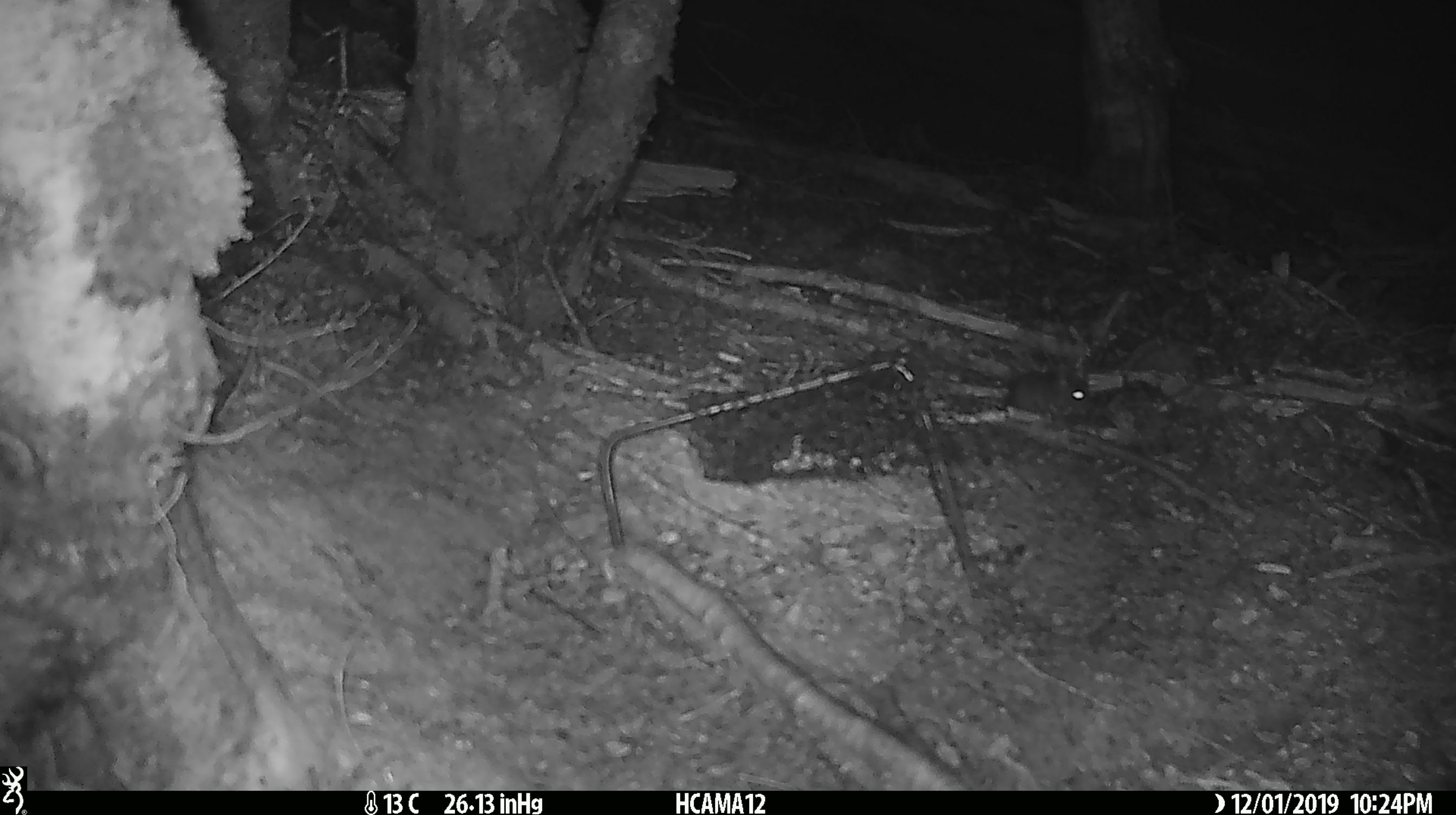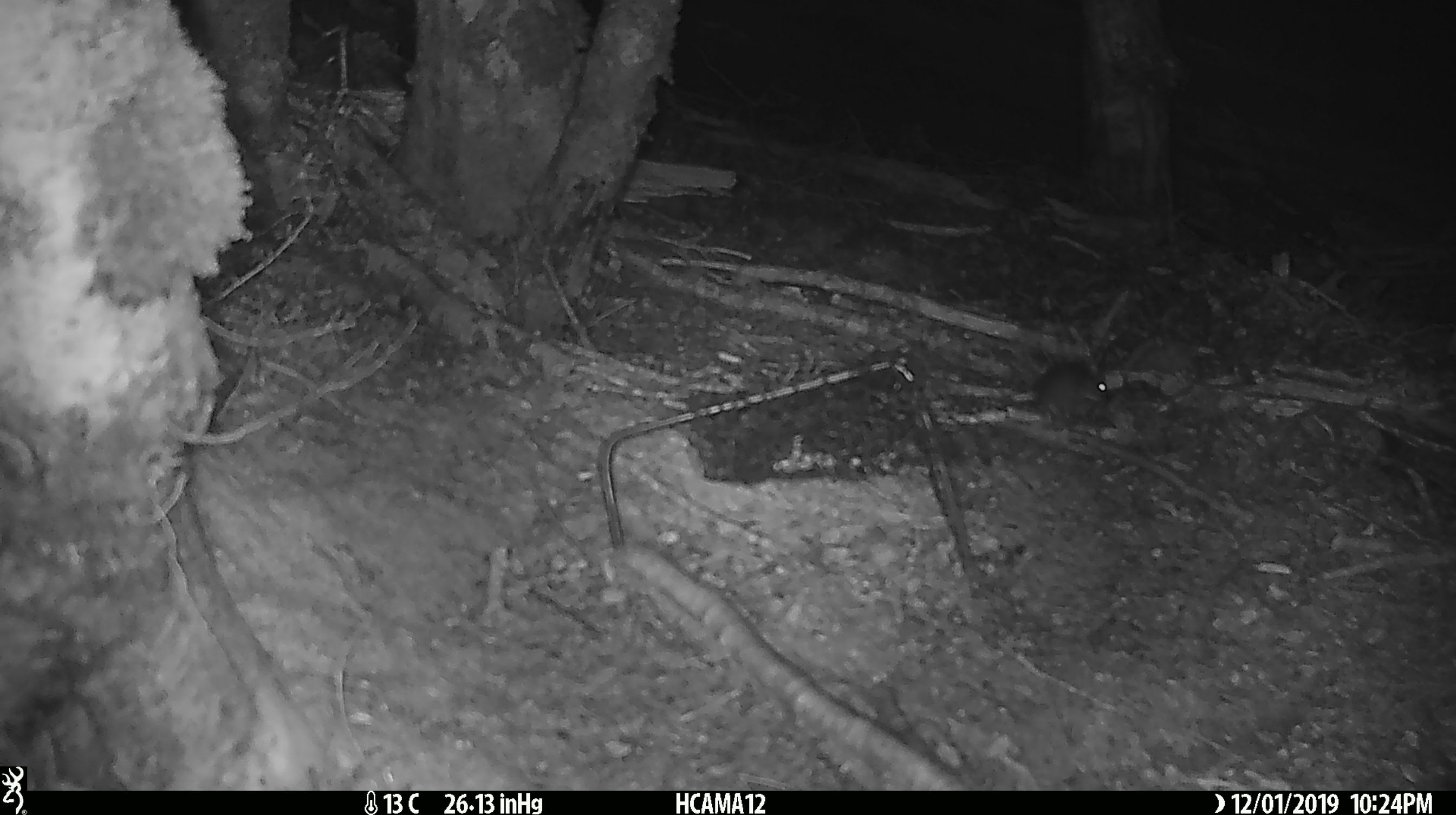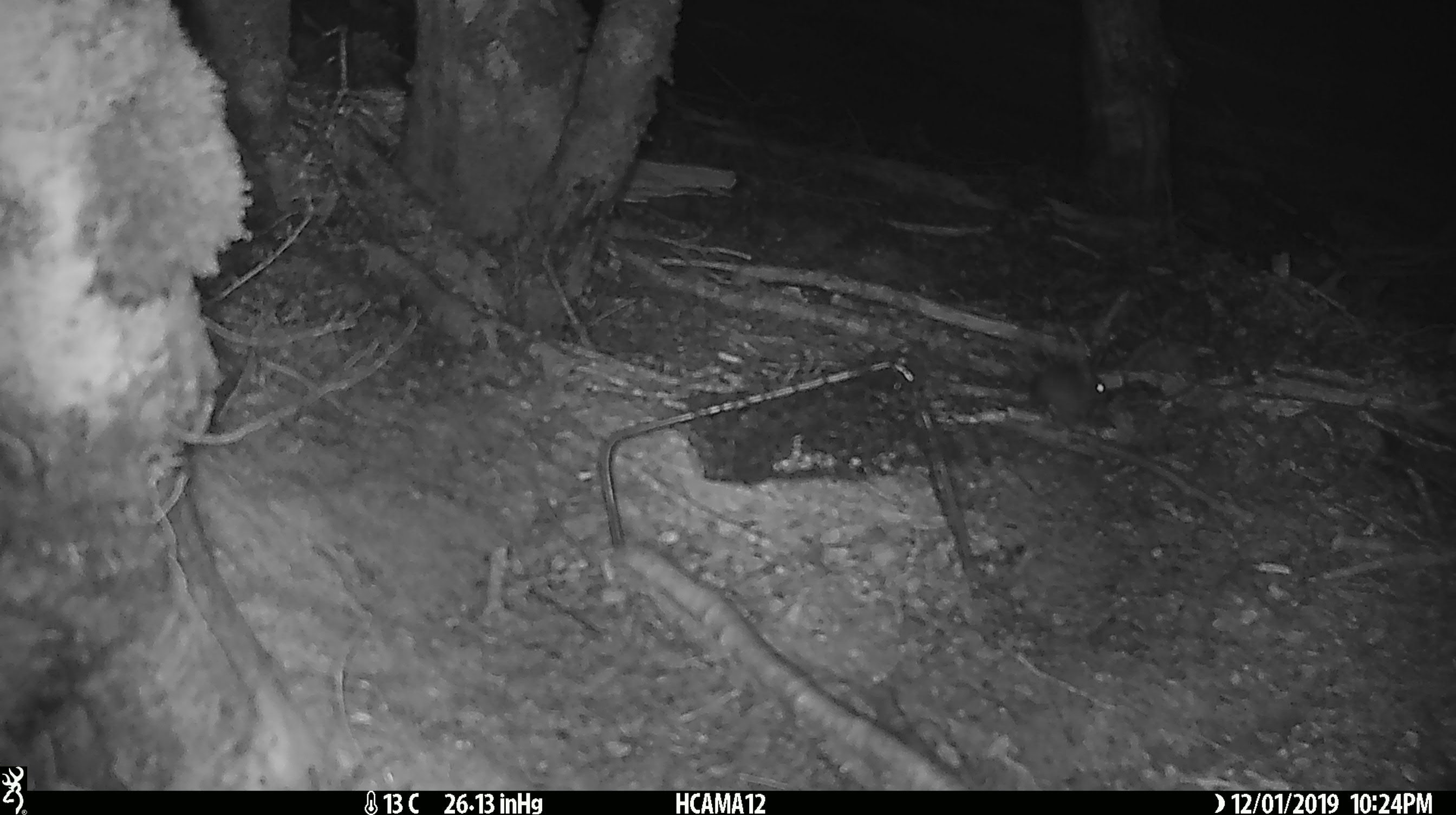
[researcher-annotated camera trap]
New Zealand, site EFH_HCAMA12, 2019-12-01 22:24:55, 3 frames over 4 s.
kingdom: Animalia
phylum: Chordata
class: Mammalia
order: Rodentia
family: Muridae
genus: Mus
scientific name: Mus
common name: mouse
Mouse (Mus).